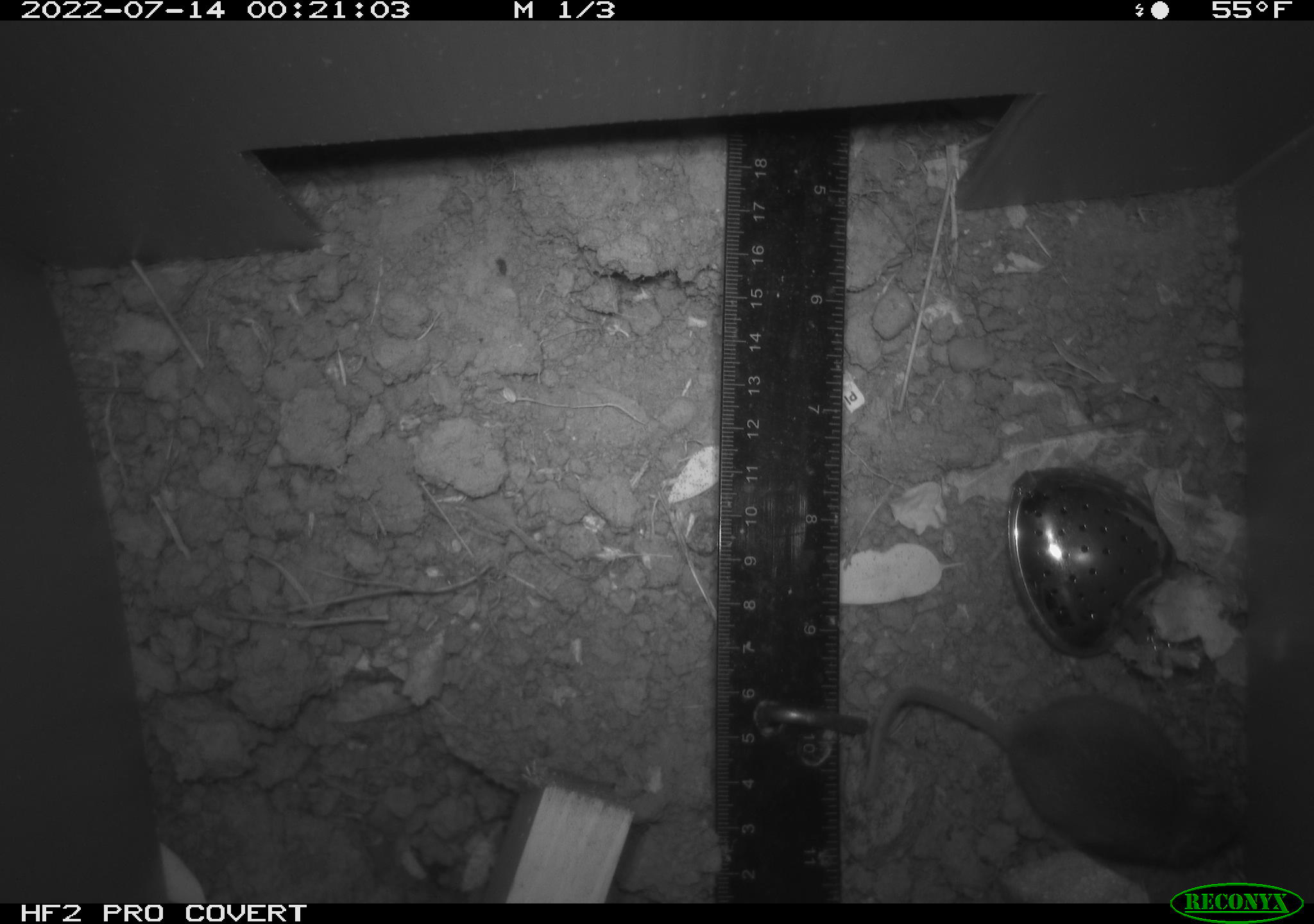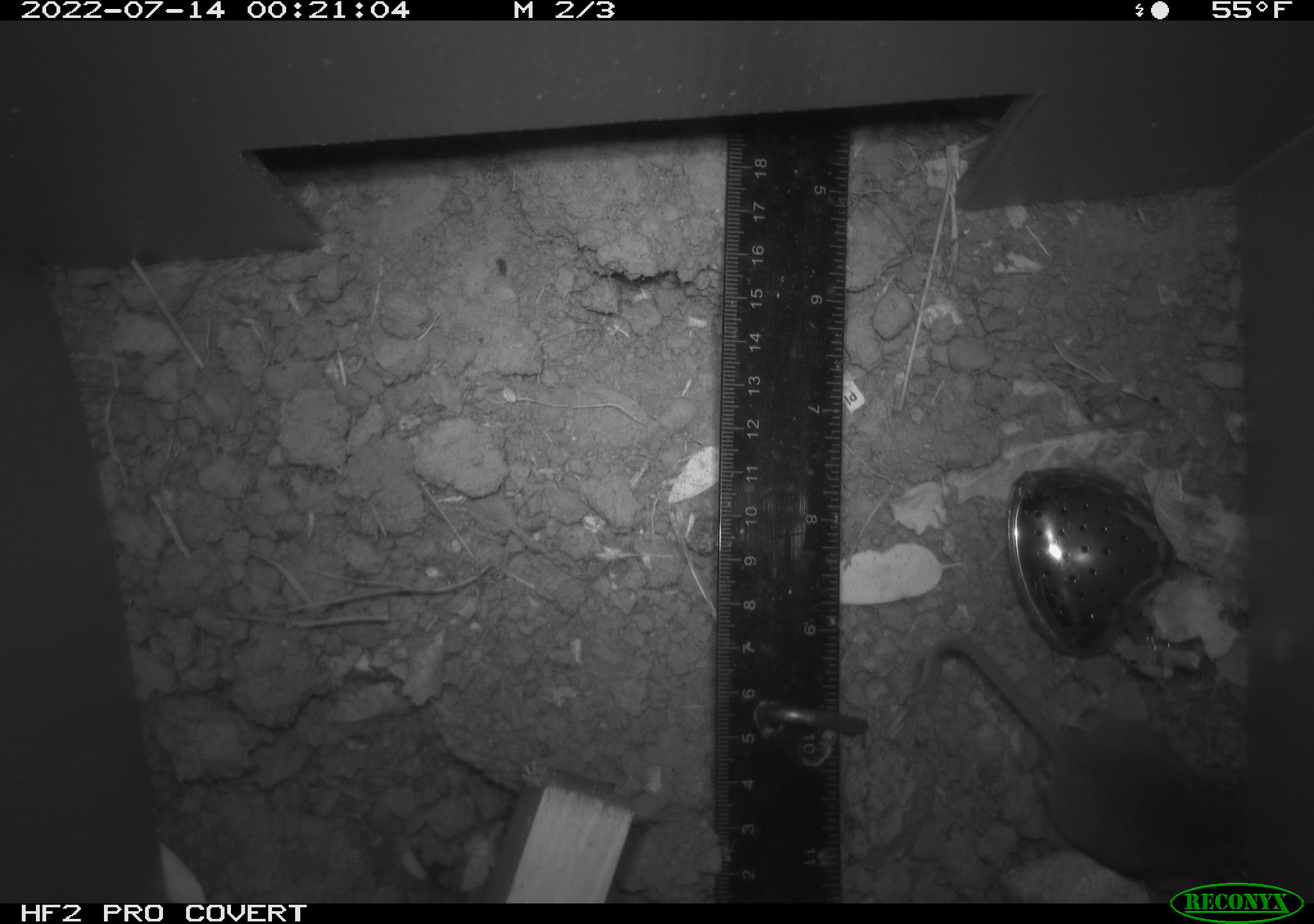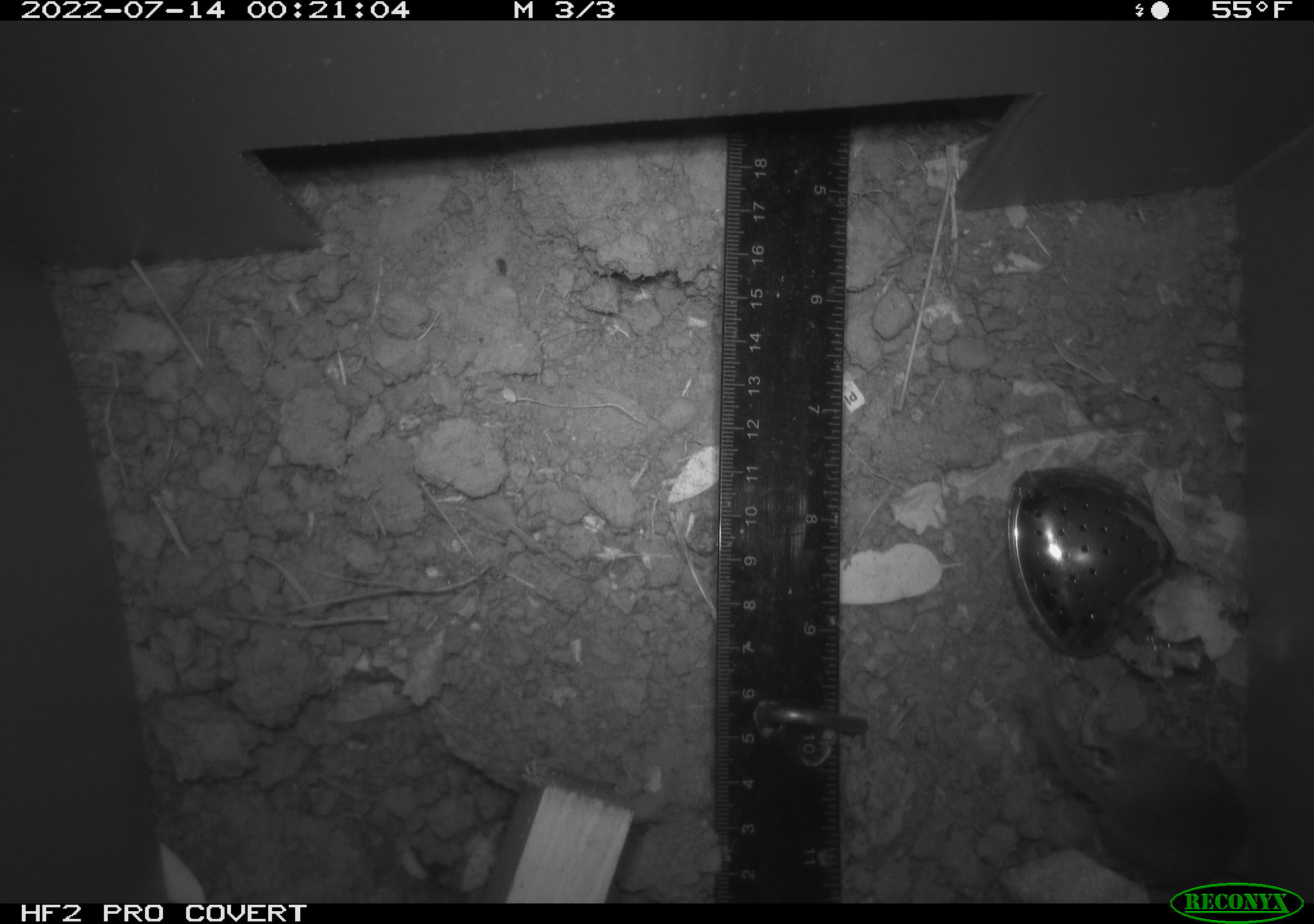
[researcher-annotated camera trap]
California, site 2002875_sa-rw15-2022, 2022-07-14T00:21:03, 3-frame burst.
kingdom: Animalia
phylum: Chordata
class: Mammalia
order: Rodentia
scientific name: Rodentia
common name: mouse species